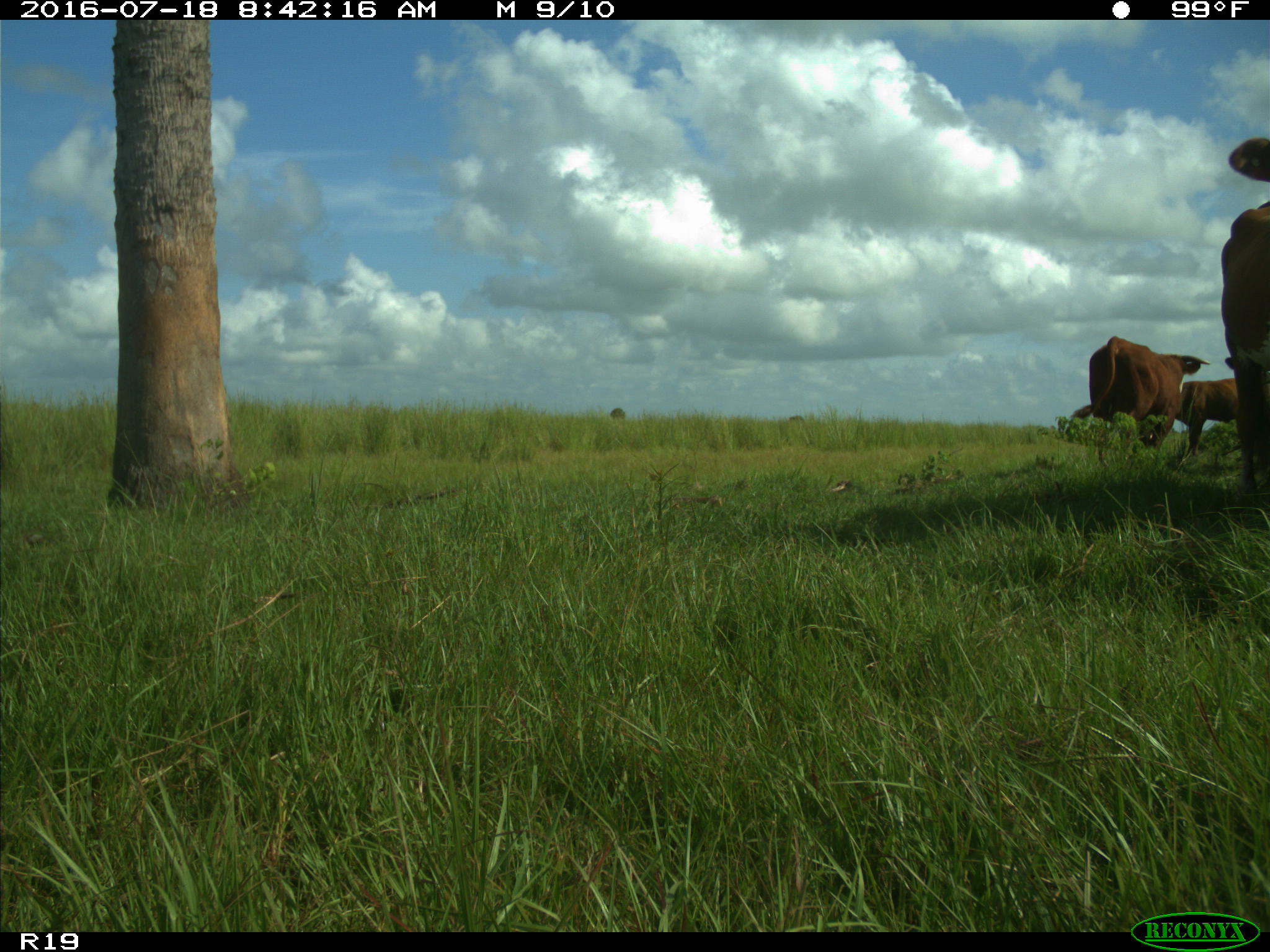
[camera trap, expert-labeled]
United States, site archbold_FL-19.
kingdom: Animalia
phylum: Chordata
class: Mammalia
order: Artiodactyla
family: Bovidae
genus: Bos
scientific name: Bos taurus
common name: domestic cow